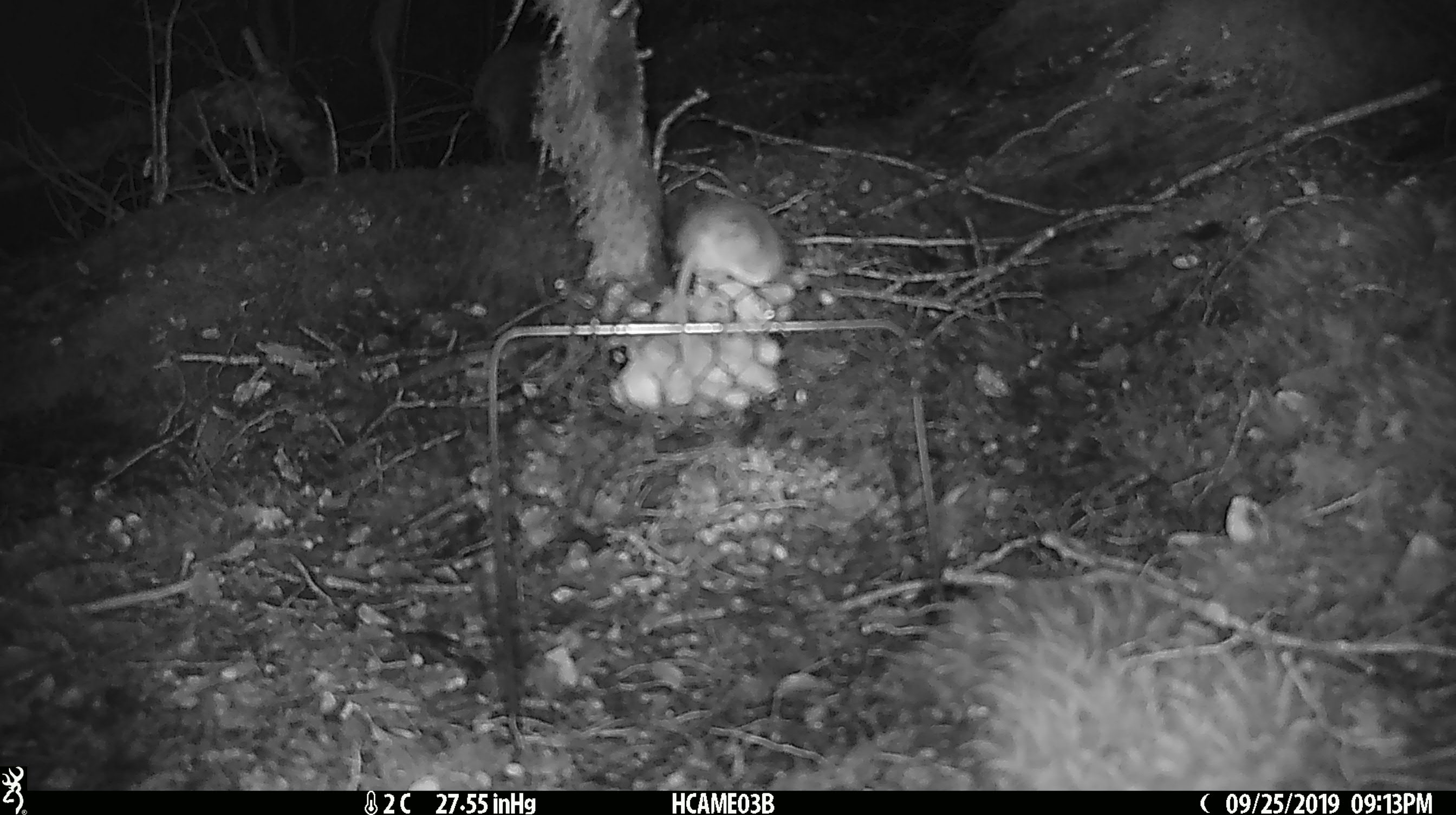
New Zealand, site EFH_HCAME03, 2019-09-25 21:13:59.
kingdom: Animalia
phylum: Chordata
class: Mammalia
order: Rodentia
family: Muridae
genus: Mus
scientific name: Mus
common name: mouse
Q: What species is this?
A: Mouse (Mus).